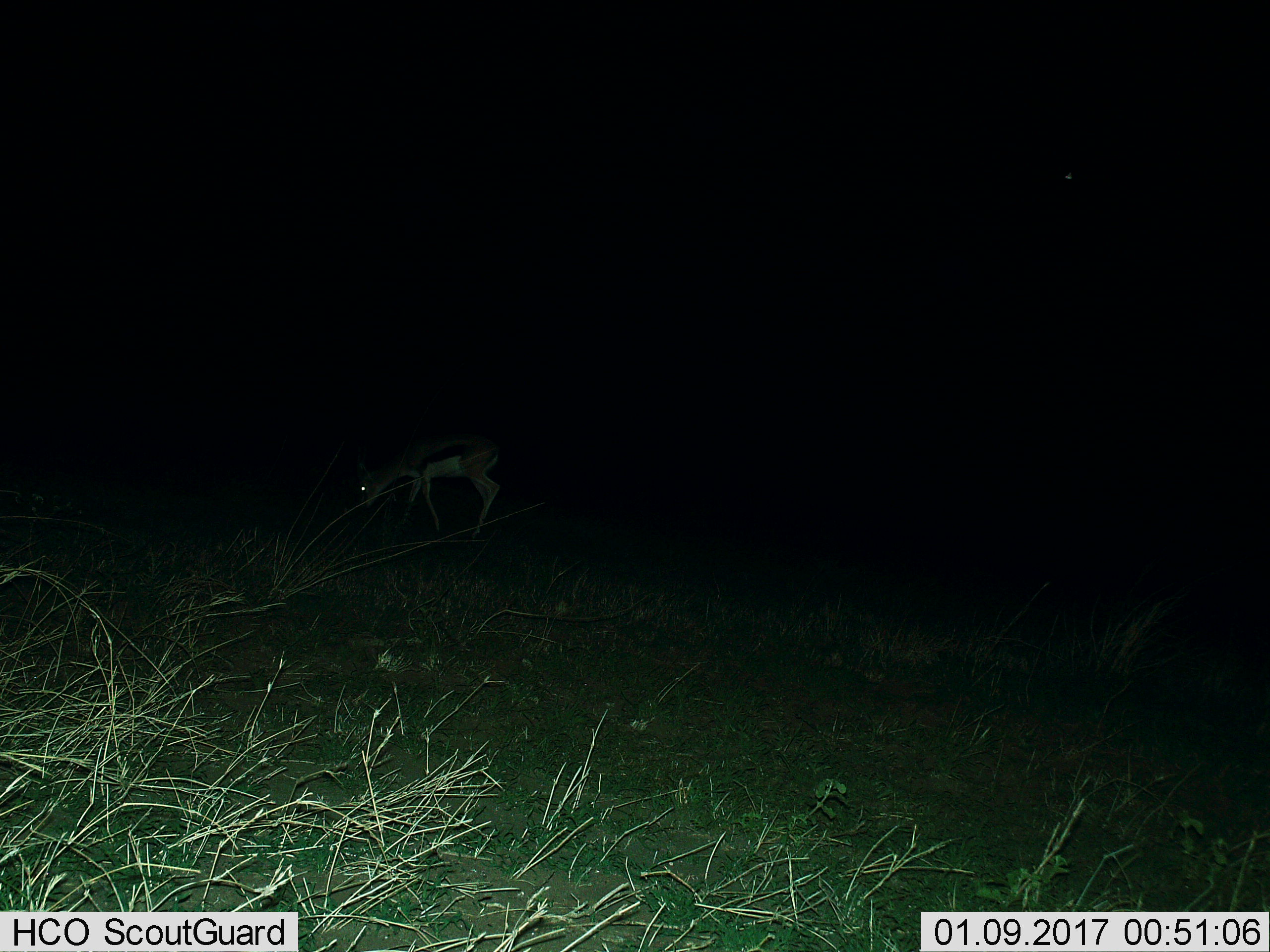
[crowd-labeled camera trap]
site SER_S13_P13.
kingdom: Animalia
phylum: Chordata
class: Mammalia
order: Artiodactyla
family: Bovidae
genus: Eudorcas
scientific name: Eudorcas thomsonii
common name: thomson's gazelle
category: gazellethomsons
Gazellethomsons (thomson's gazelle) (Eudorcas thomsonii), count 1. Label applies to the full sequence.